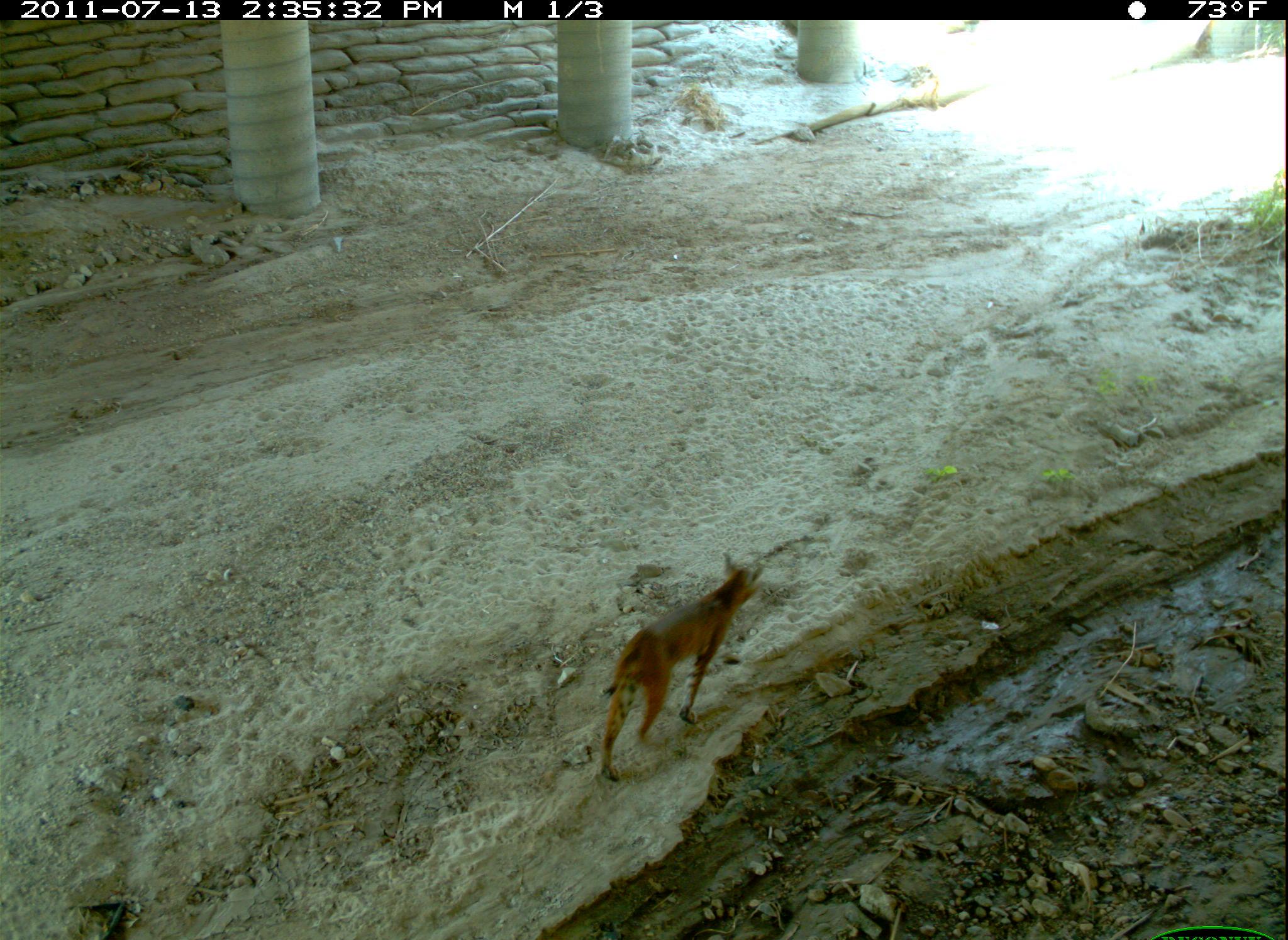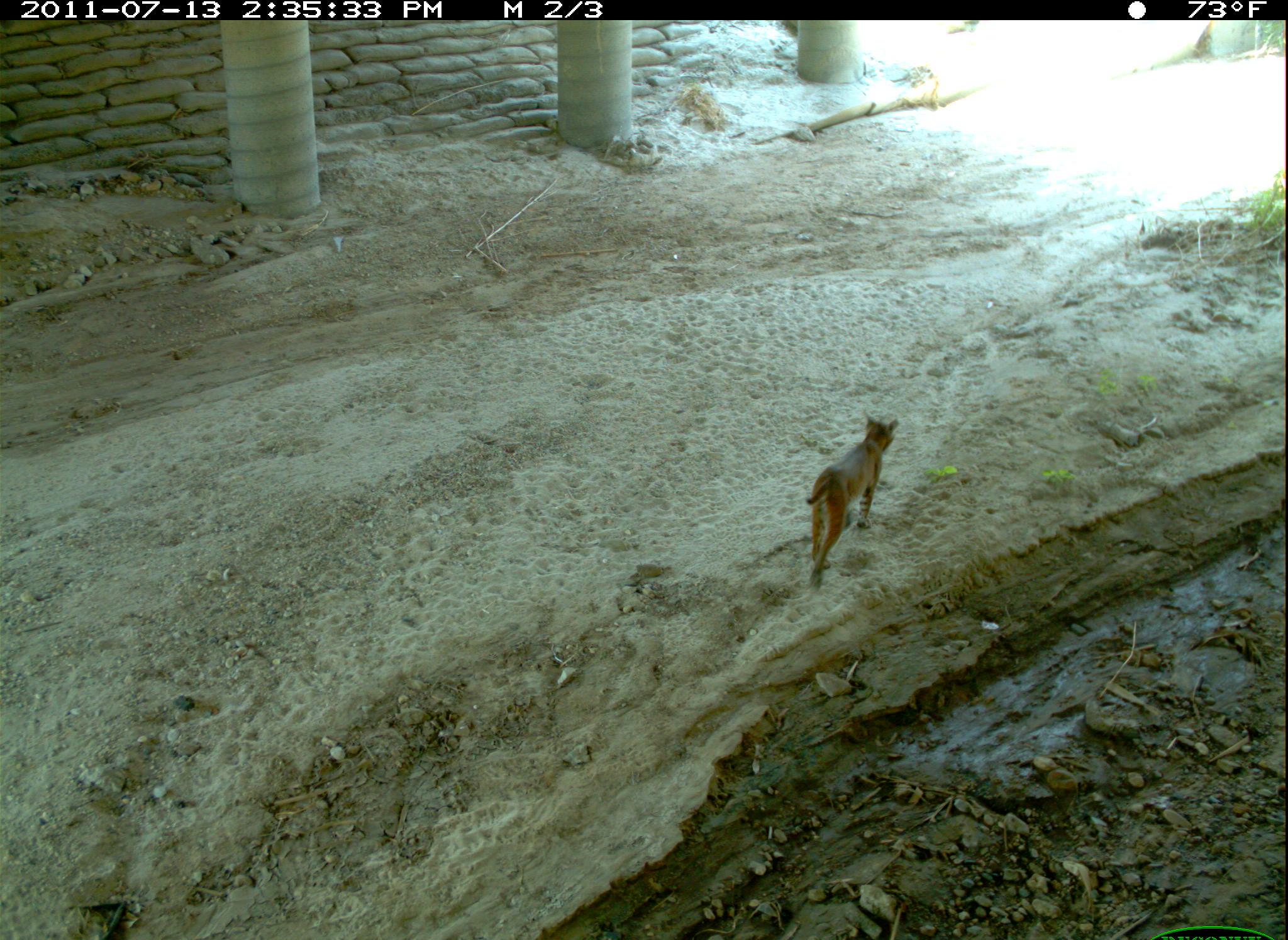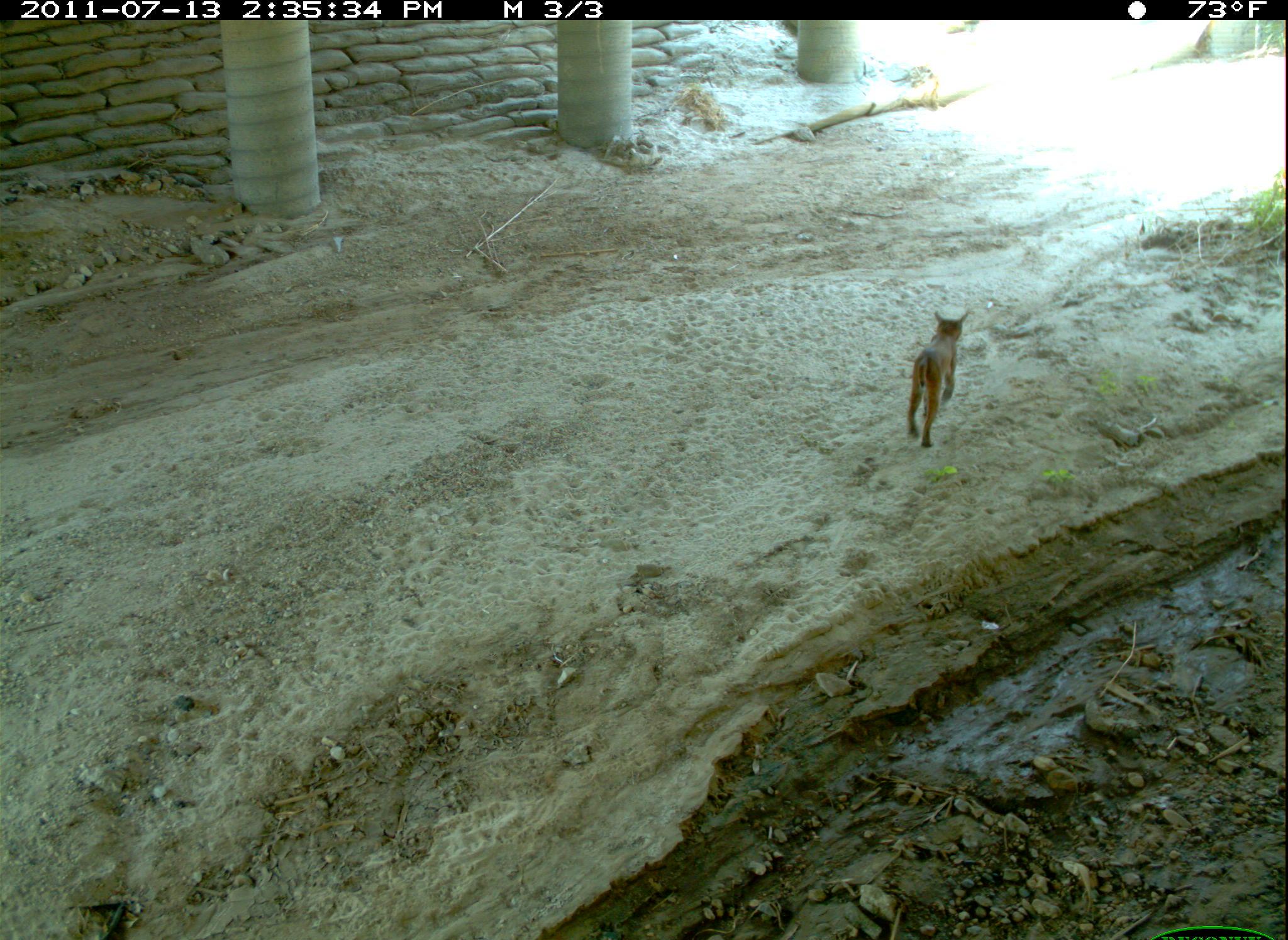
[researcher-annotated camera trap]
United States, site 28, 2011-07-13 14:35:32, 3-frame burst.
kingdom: Animalia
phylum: Chordata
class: Mammalia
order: Carnivora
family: Felidae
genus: Lynx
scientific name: Lynx rufus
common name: bobcat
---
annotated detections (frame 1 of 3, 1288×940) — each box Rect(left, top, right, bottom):
bobcat: Rect(575, 546, 778, 788)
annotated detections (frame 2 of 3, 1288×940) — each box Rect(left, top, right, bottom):
bobcat: Rect(787, 406, 914, 606)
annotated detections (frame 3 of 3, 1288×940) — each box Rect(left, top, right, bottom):
bobcat: Rect(900, 298, 984, 456)